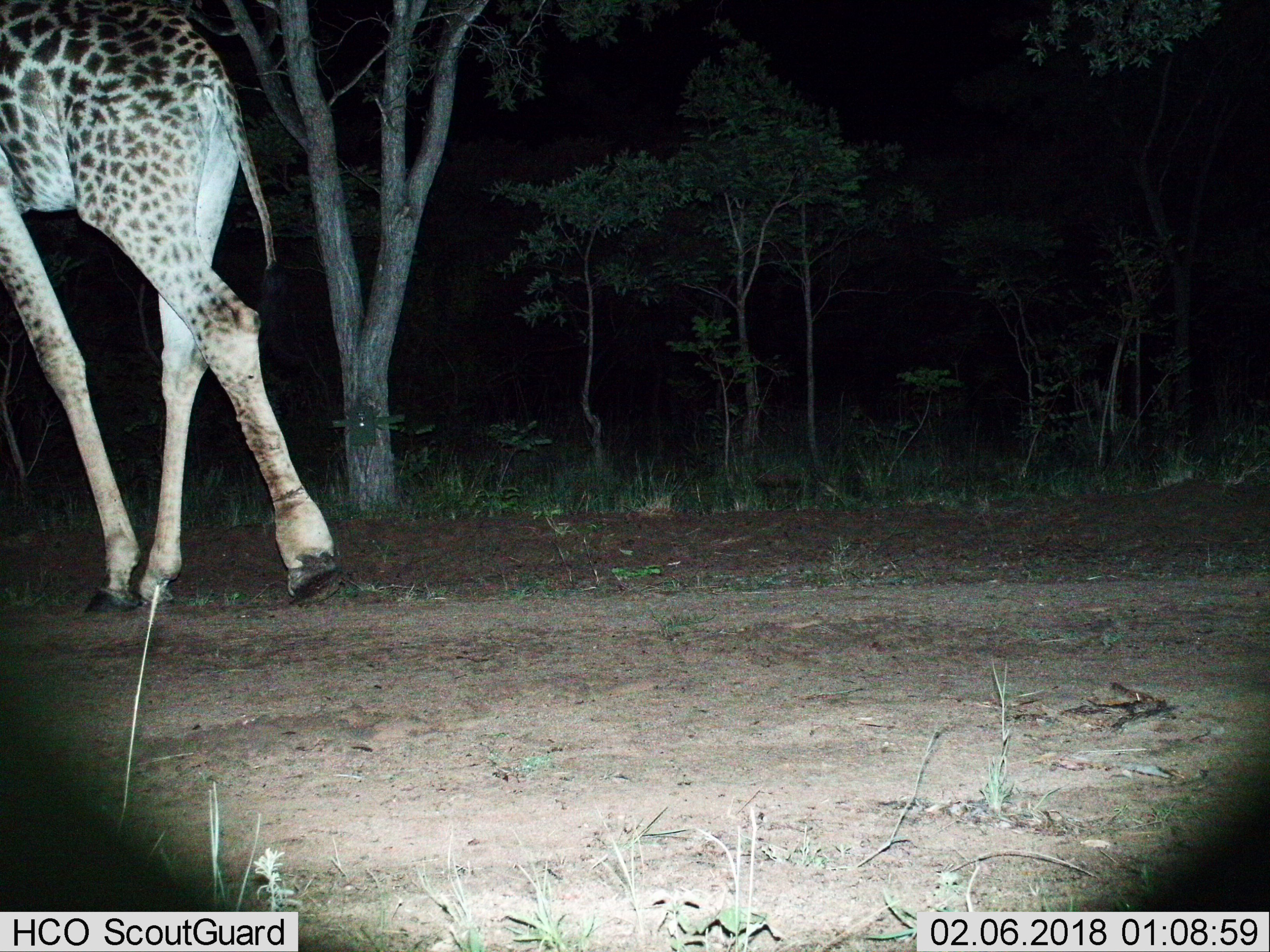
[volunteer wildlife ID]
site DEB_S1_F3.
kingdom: Animalia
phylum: Chordata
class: Mammalia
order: Artiodactyla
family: Giraffidae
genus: Giraffa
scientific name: Giraffa camelopardalis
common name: giraffe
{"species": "giraffe (Giraffa camelopardalis)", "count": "1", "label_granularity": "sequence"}